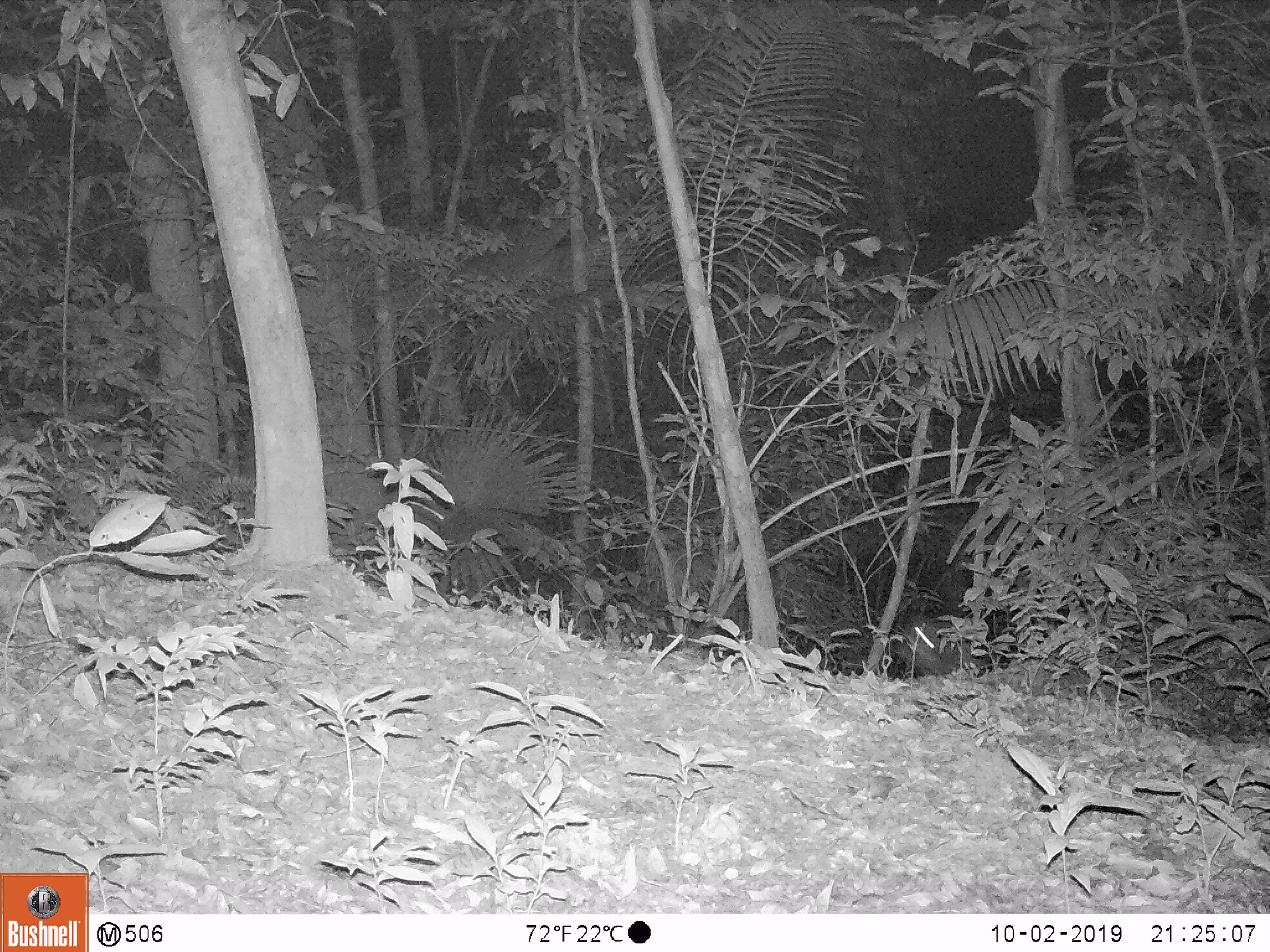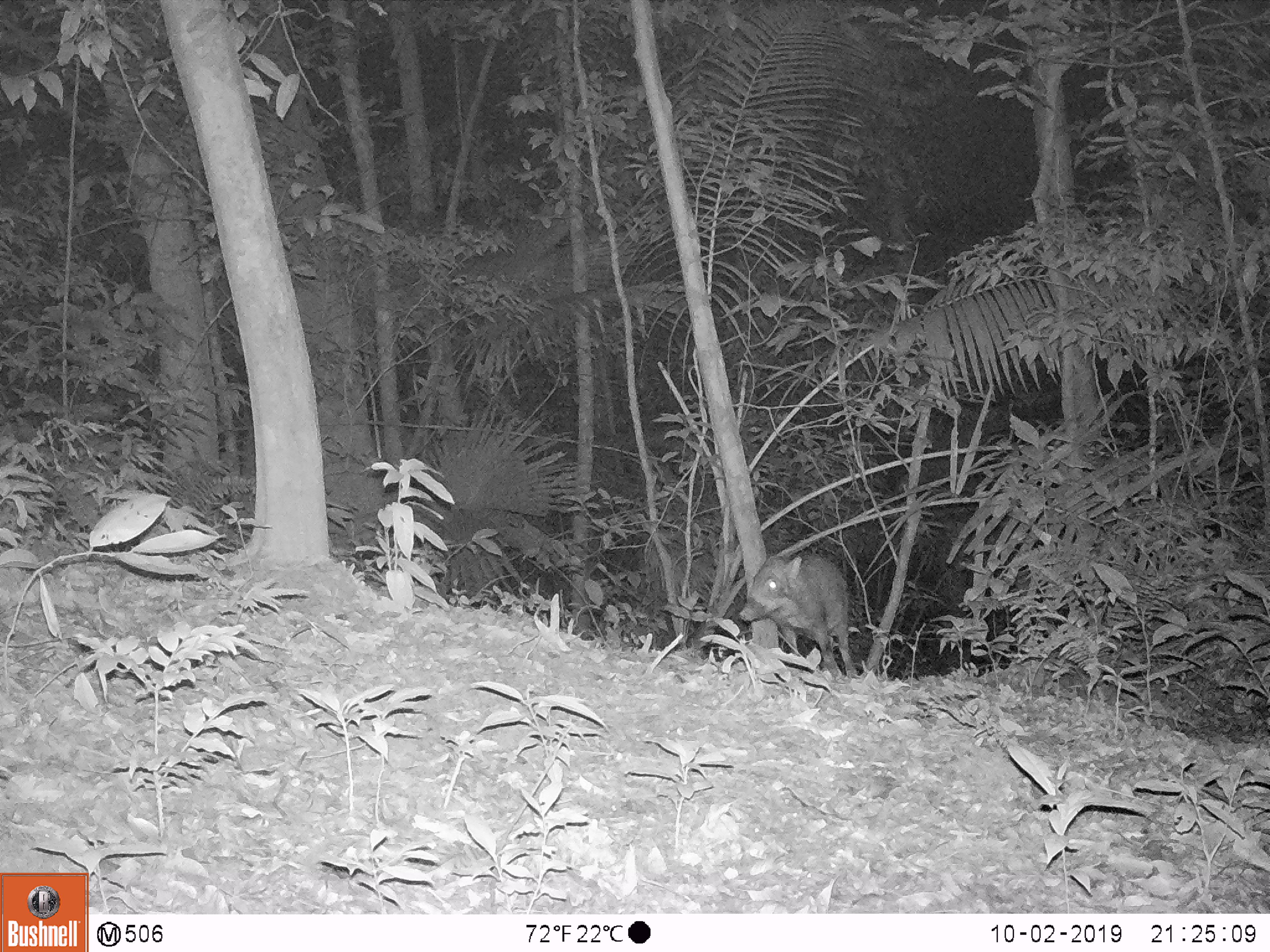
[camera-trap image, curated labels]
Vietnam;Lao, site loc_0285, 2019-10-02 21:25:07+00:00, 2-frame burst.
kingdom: Animalia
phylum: Chordata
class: Mammalia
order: Artiodactyla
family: Suidae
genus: Sus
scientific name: Sus scrofa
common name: eurasian wild pig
Eurasian wild pig (Sus scrofa). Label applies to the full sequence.